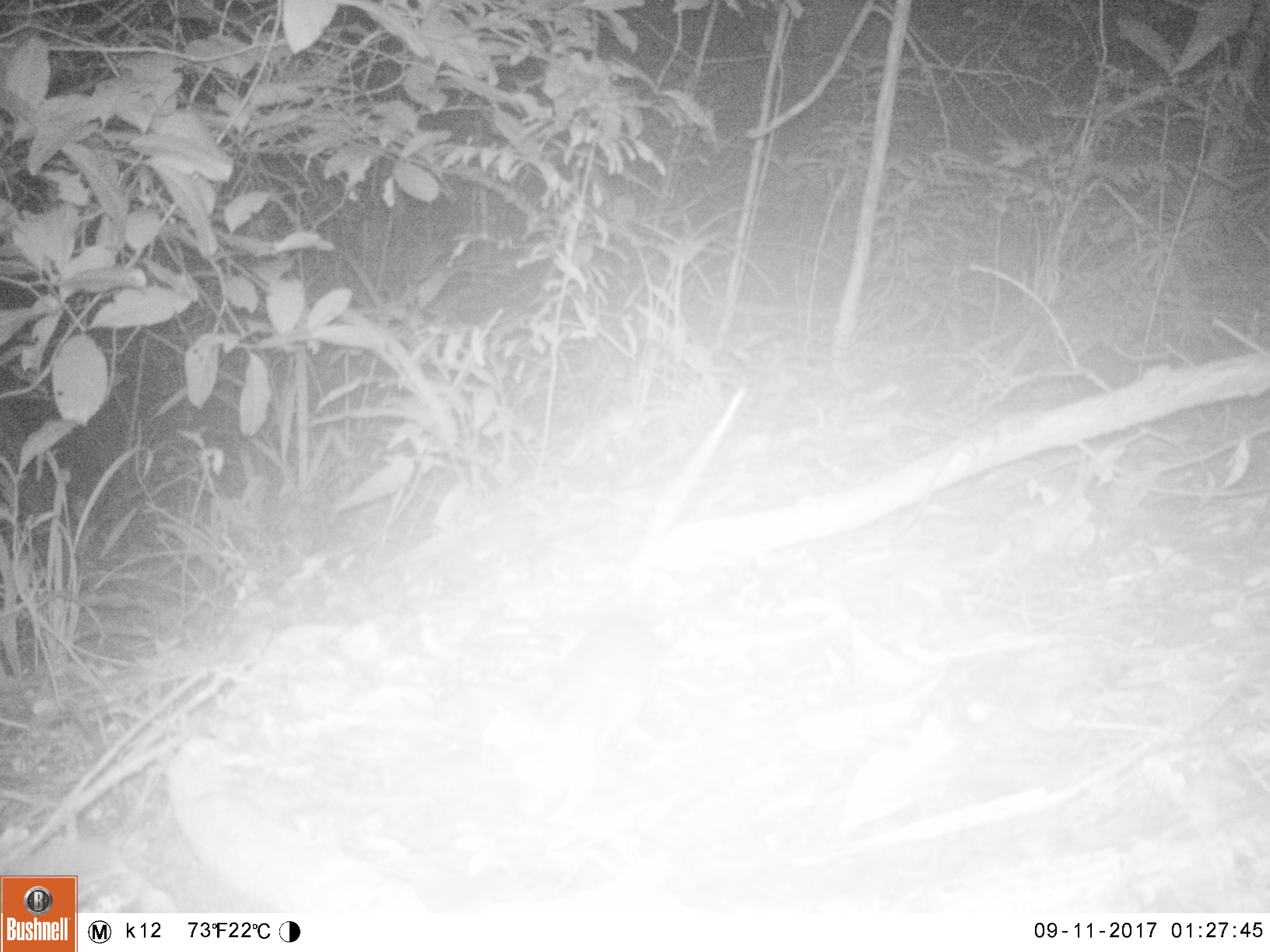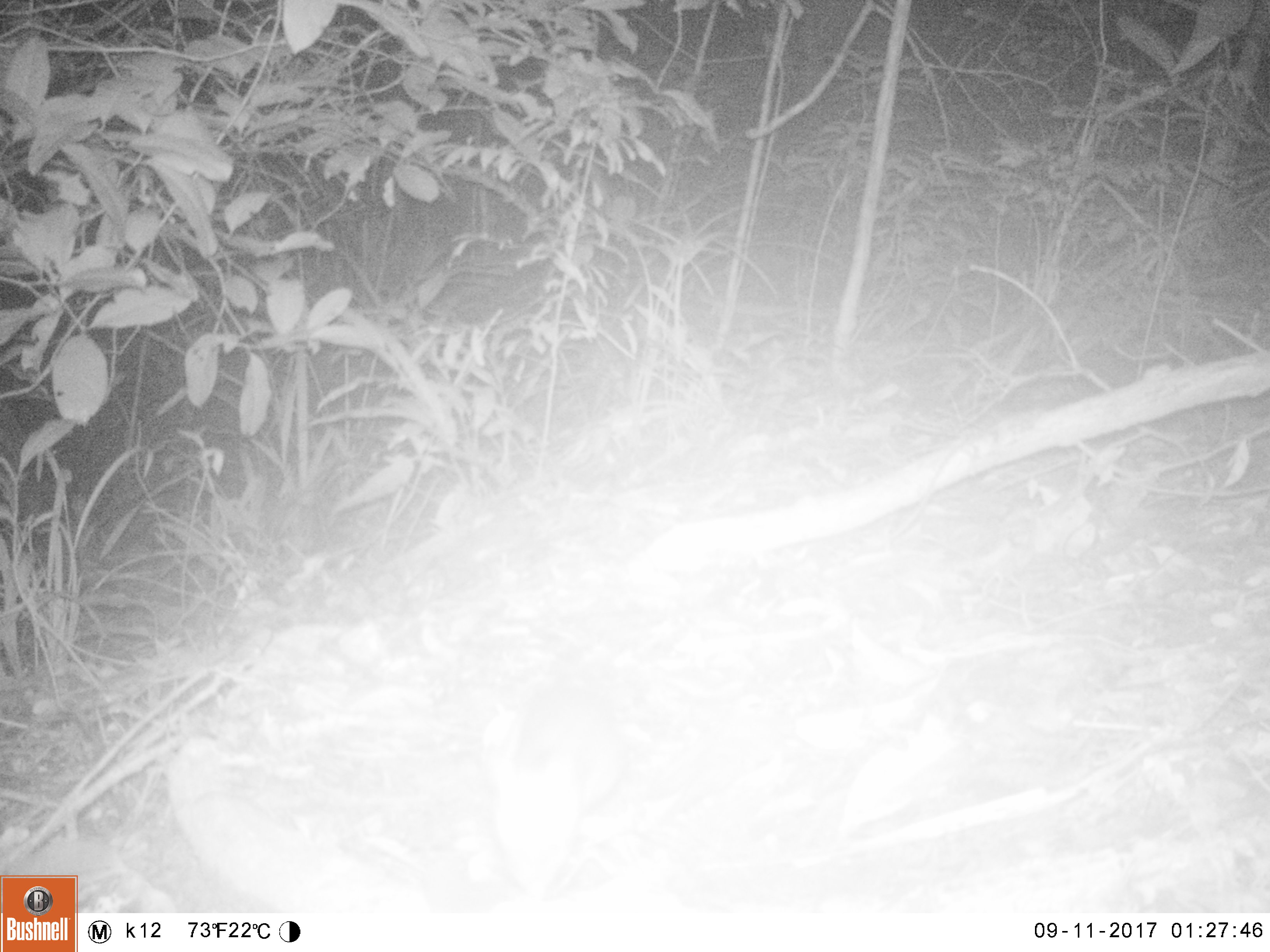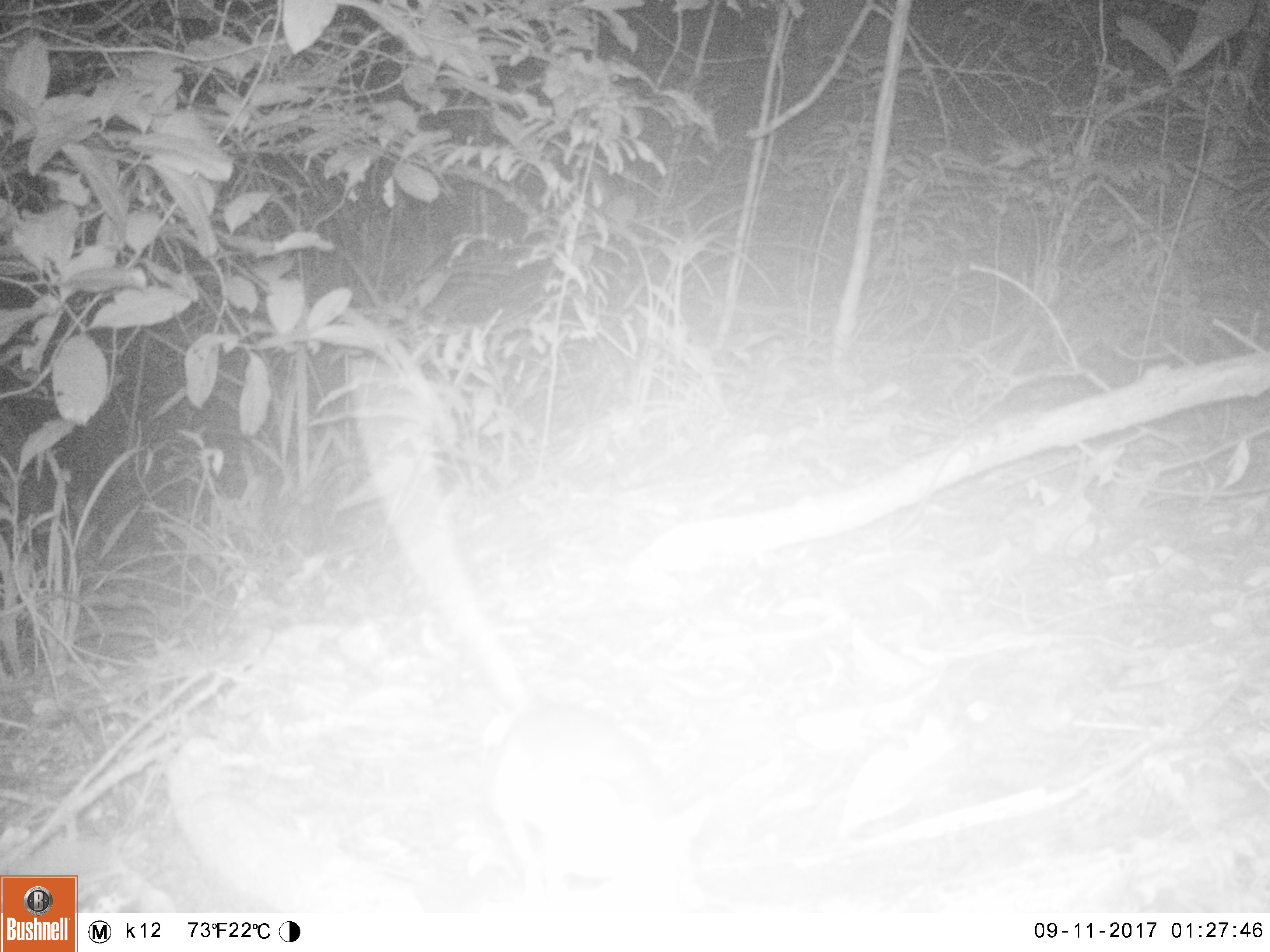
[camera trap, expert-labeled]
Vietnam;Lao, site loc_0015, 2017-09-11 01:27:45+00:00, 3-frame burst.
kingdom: Animalia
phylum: Chordata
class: Mammalia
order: Rodentia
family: Muridae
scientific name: Muridae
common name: old-world mice and rats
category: unidentified murid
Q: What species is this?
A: Unidentified murid (old-world mice and rats) (Muridae).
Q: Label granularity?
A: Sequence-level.